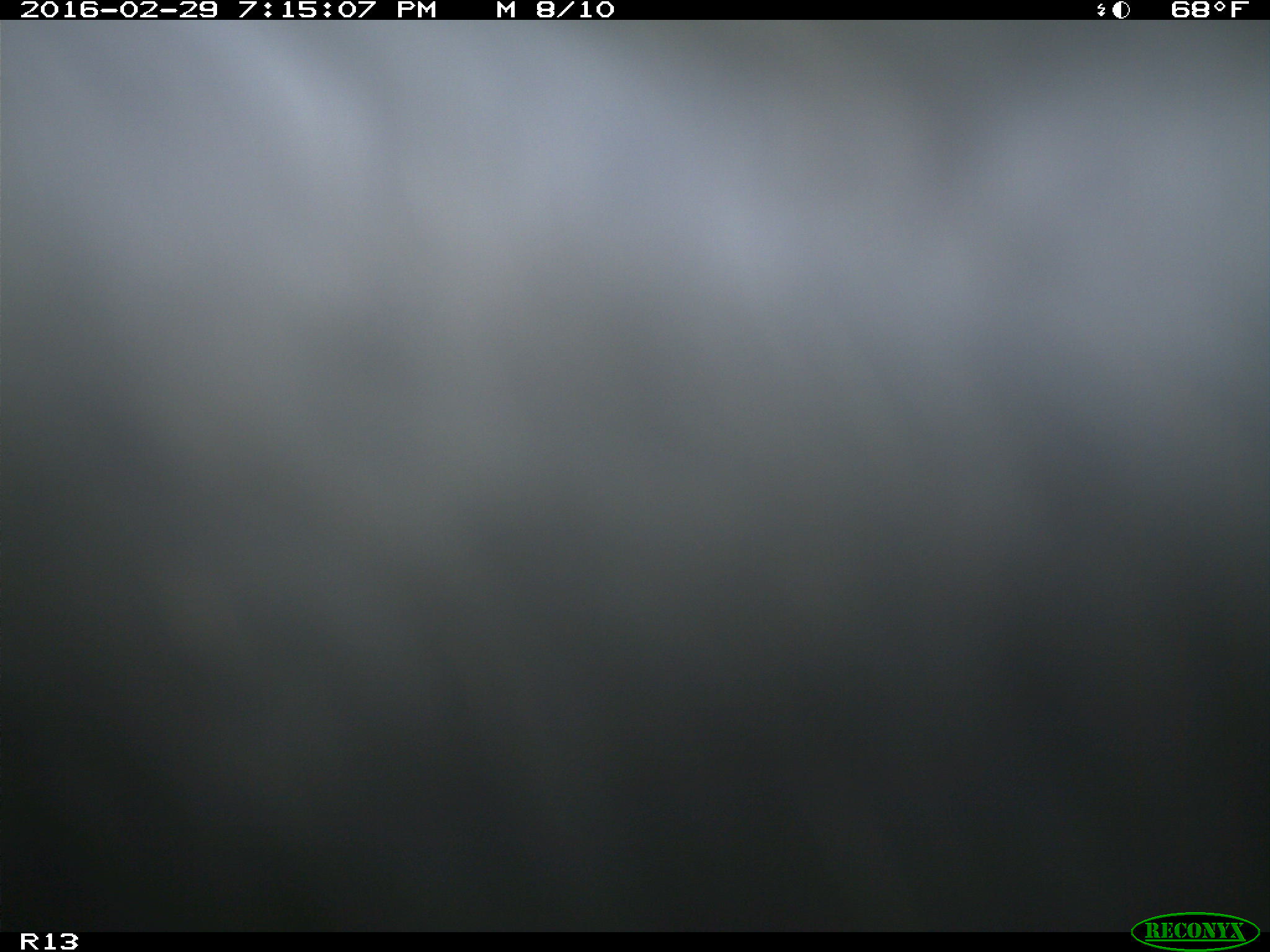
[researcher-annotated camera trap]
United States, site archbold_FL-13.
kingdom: Animalia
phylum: Chordata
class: Mammalia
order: Artiodactyla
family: Bovidae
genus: Bos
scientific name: Bos taurus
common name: domestic cow